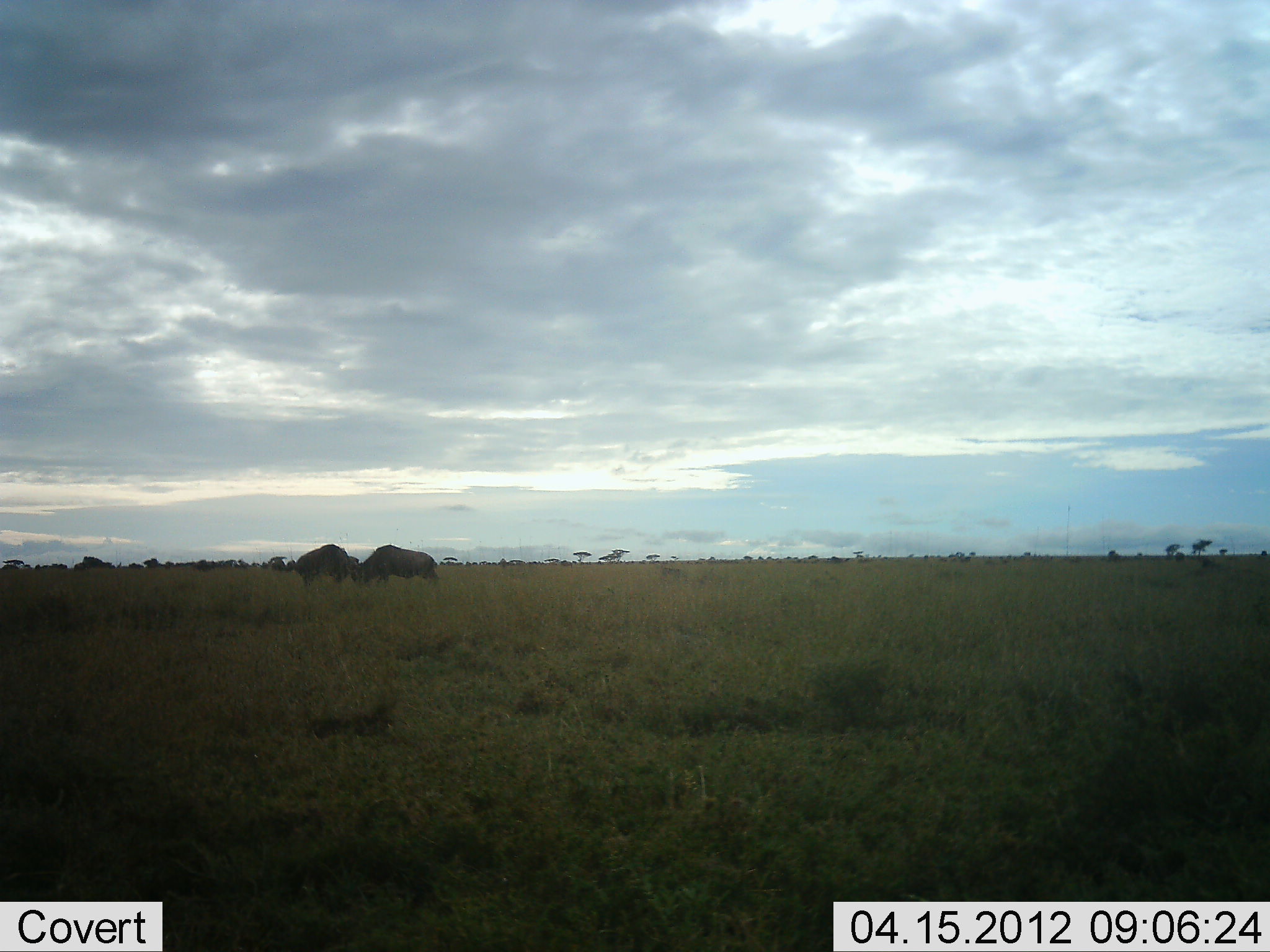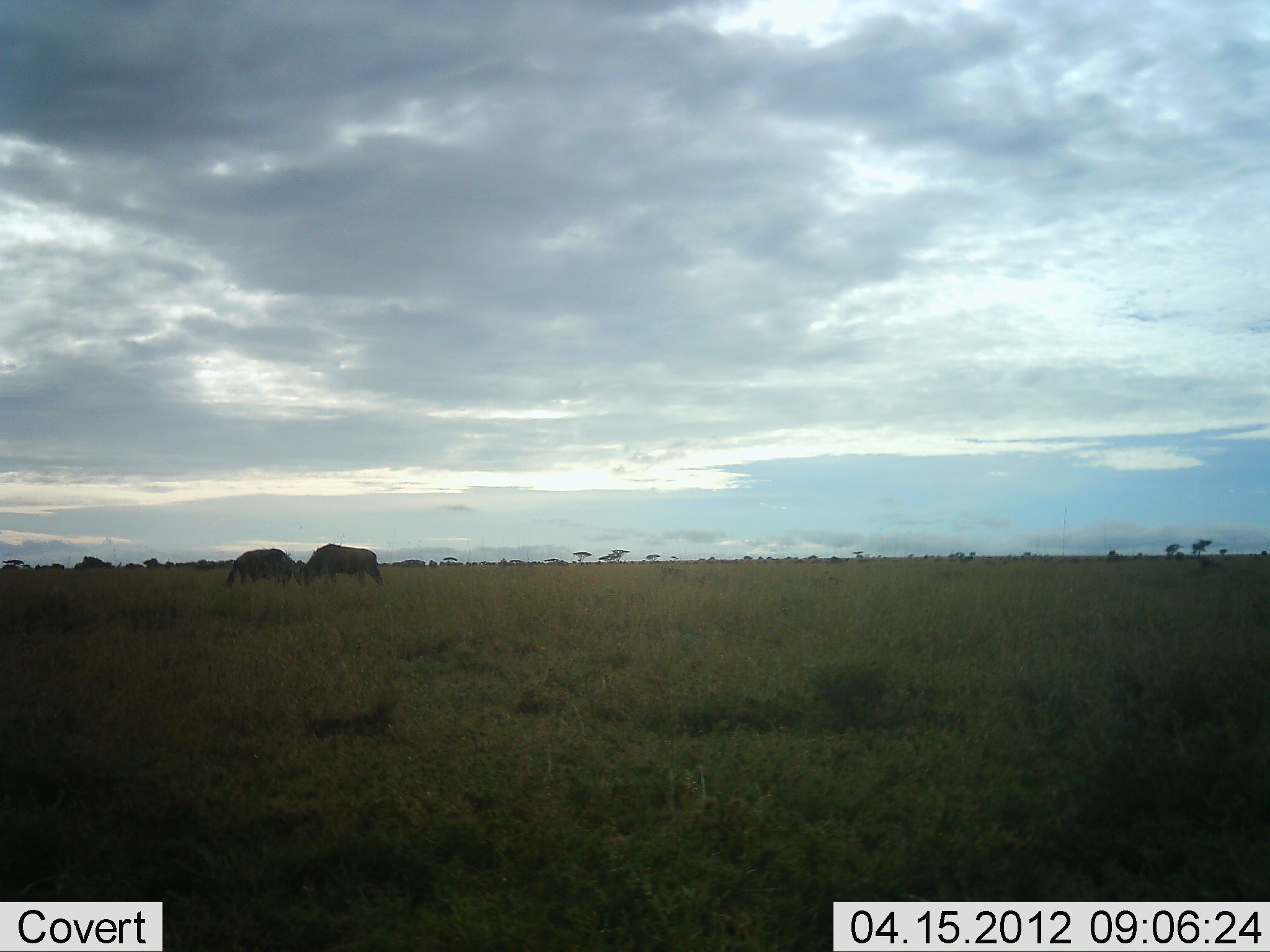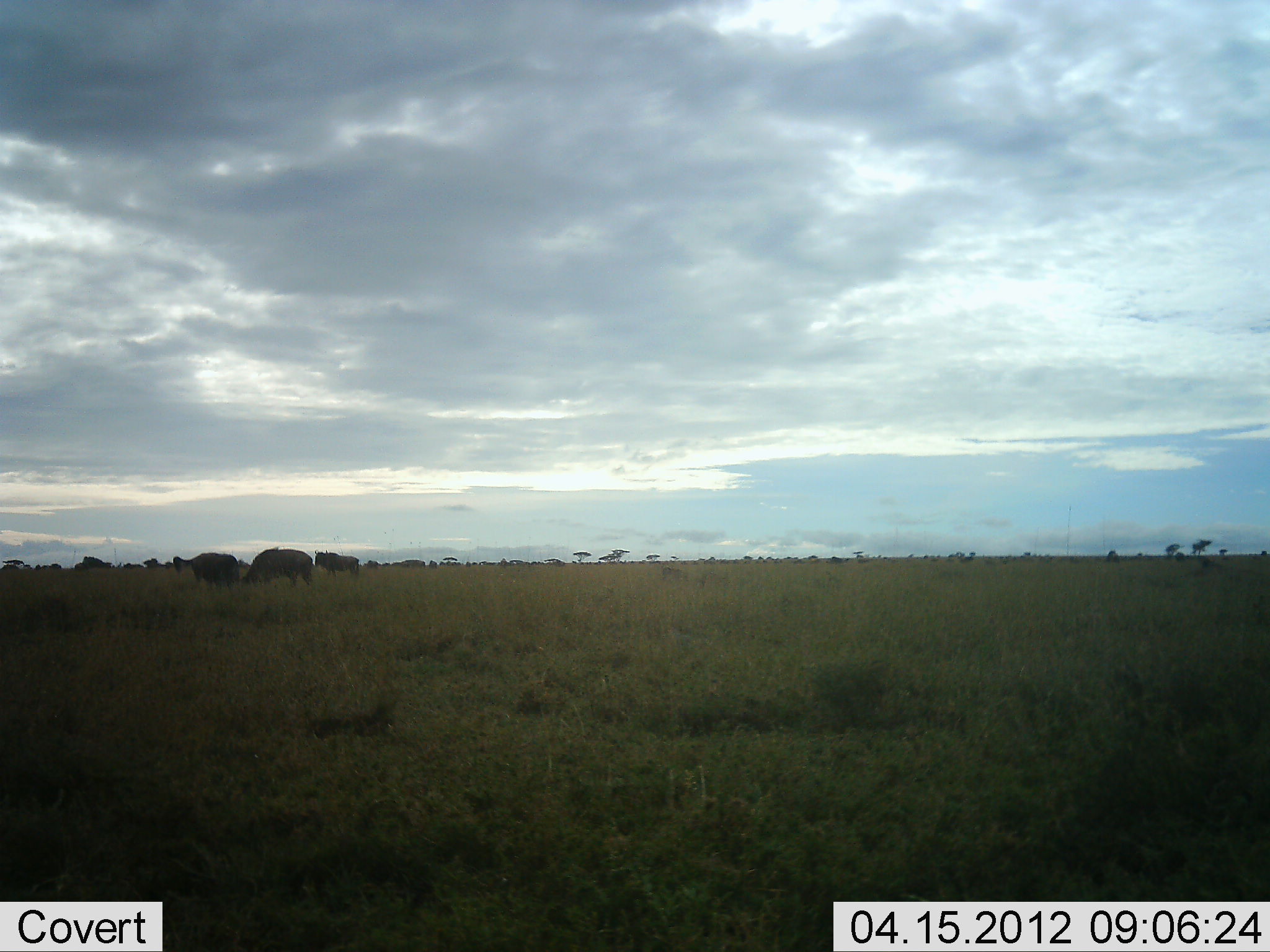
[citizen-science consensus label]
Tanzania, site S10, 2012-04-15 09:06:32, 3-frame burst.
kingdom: Animalia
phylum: Chordata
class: Mammalia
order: Artiodactyla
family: Bovidae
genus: Connochaetes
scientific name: Connochaetes taurinus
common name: blue wildebeest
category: wildebeest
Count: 3.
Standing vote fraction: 27%.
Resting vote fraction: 0%.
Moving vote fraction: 59%.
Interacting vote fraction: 45%.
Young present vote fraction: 0%.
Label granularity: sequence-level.